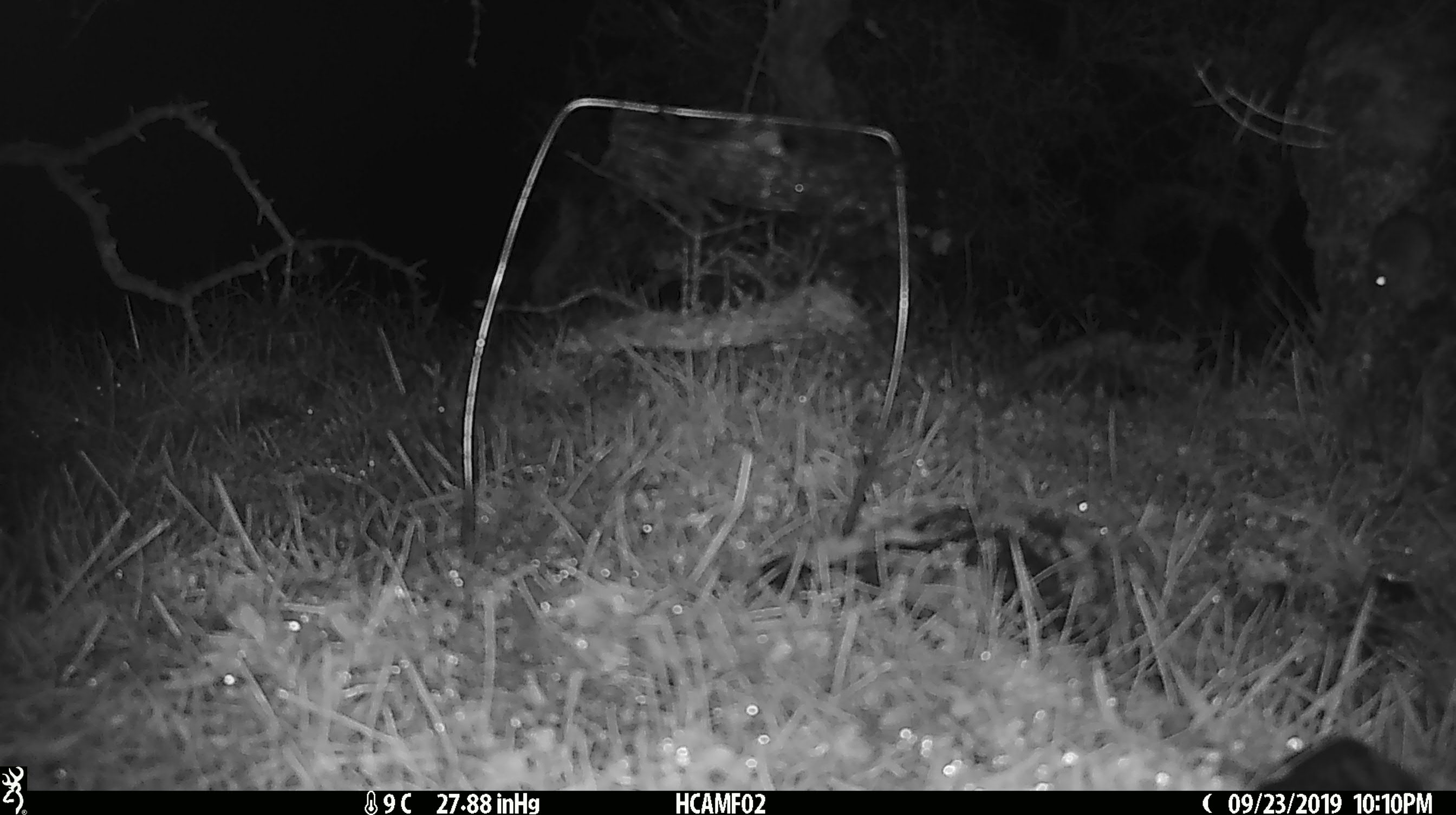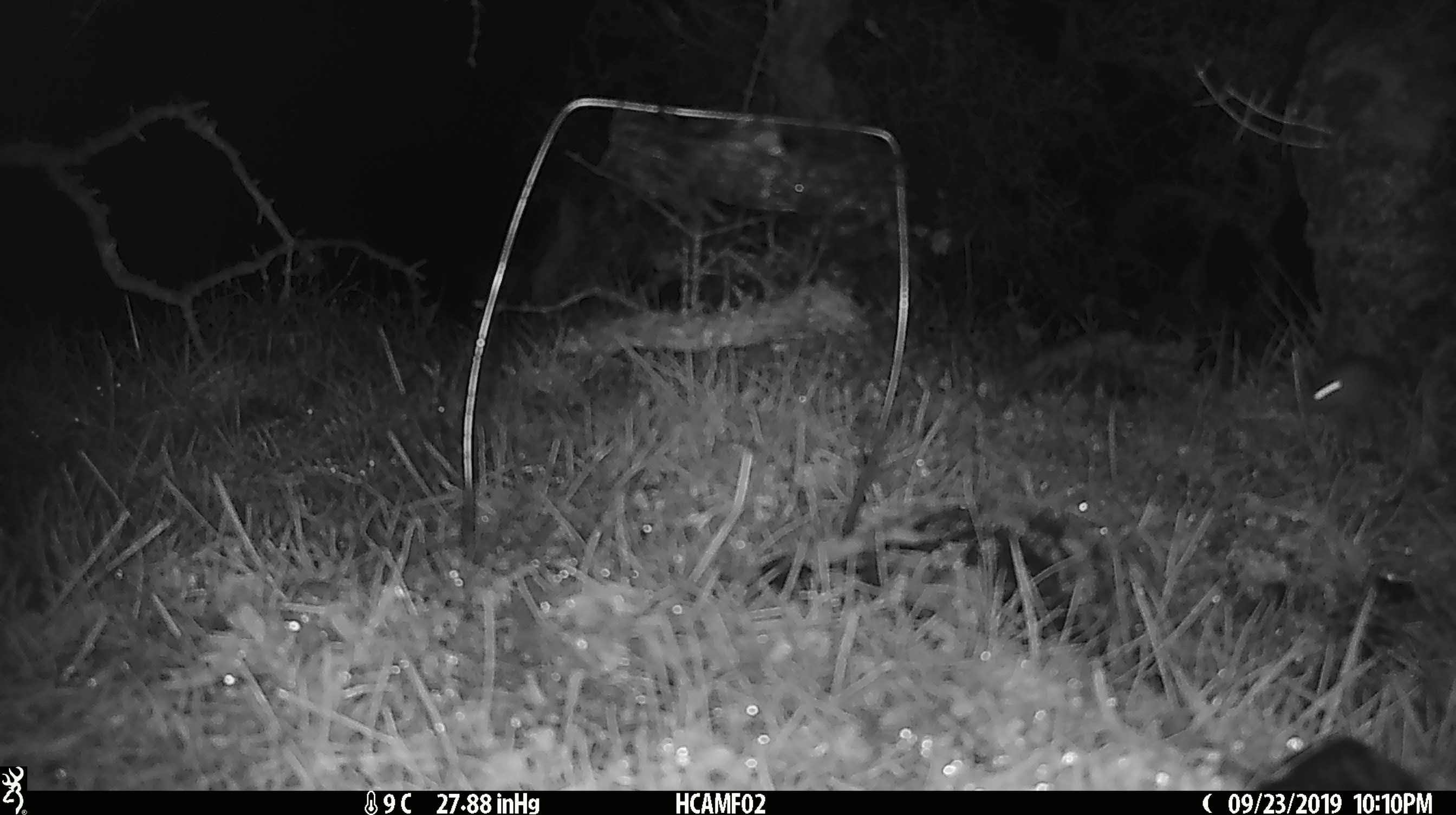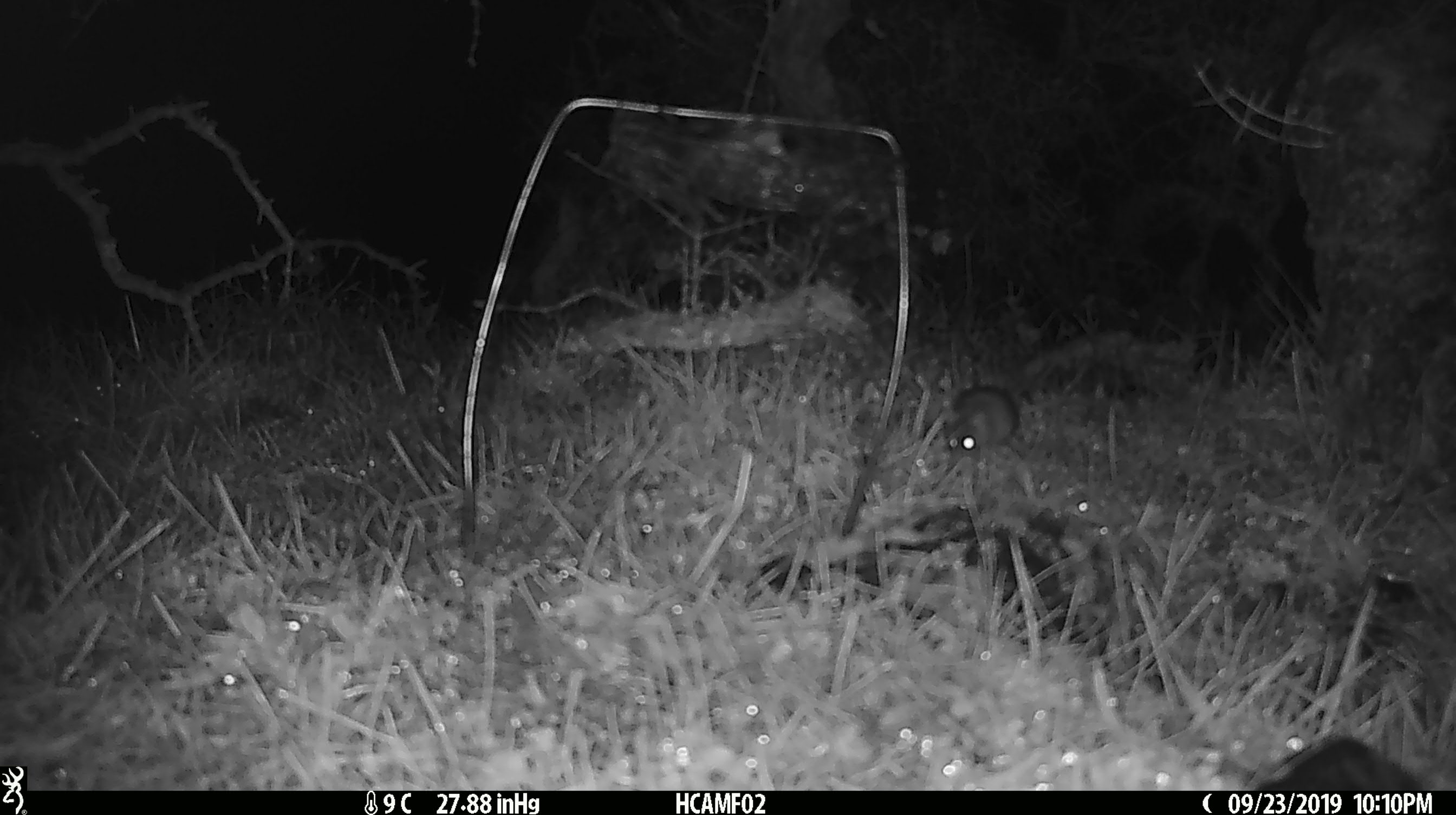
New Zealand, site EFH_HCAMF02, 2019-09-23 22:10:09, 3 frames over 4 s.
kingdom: Animalia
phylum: Chordata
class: Mammalia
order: Rodentia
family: Muridae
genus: Mus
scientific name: Mus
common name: mouse